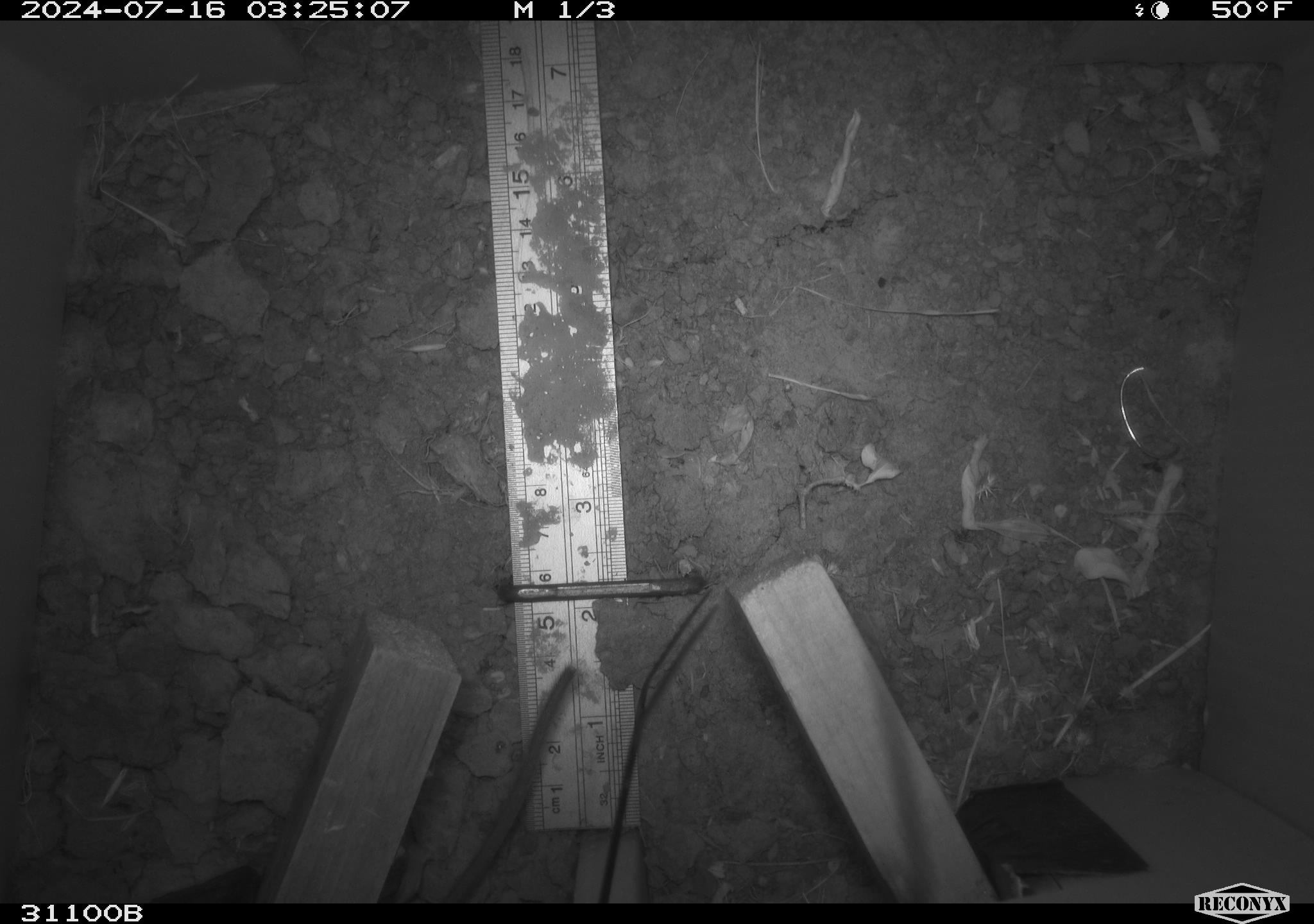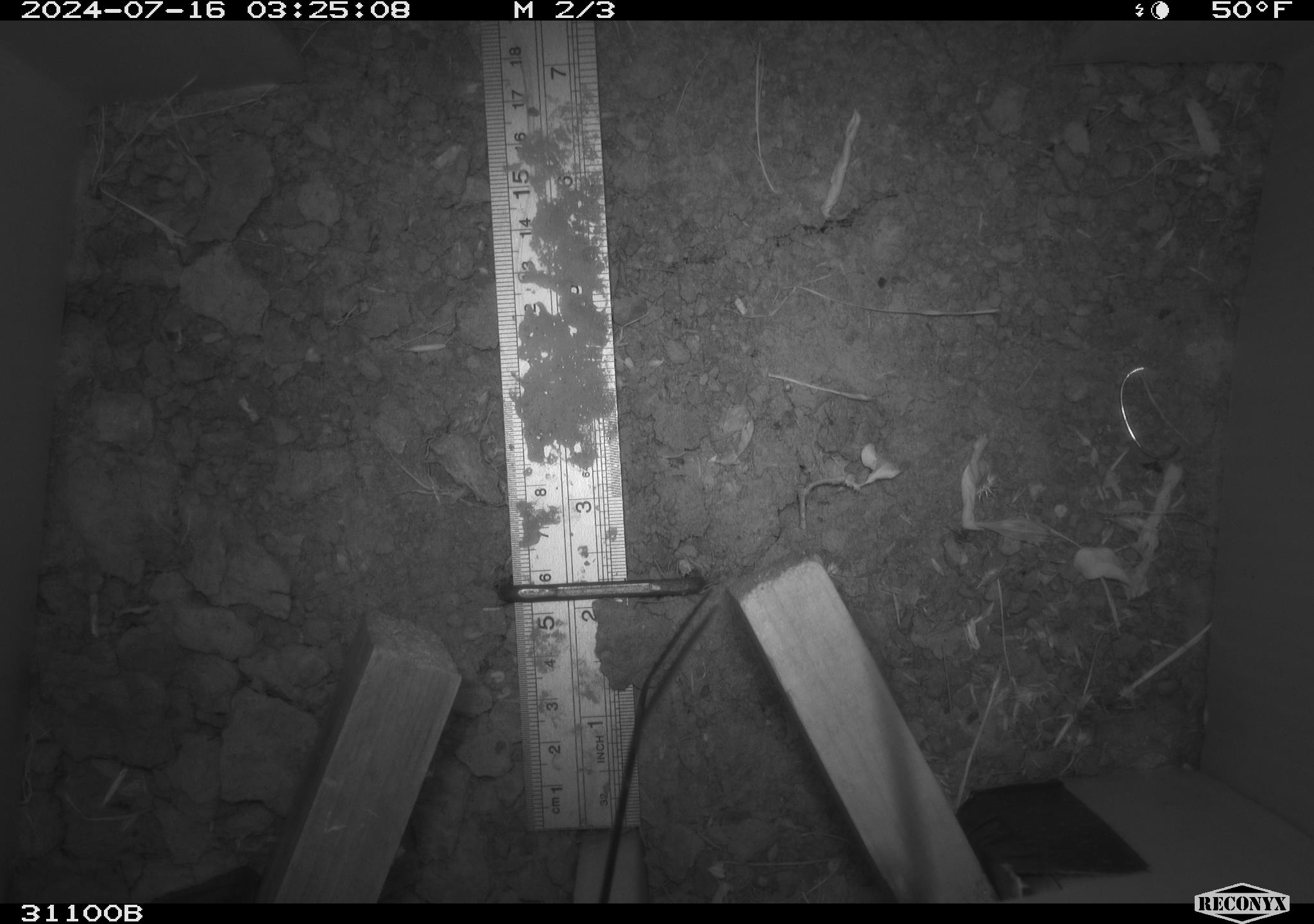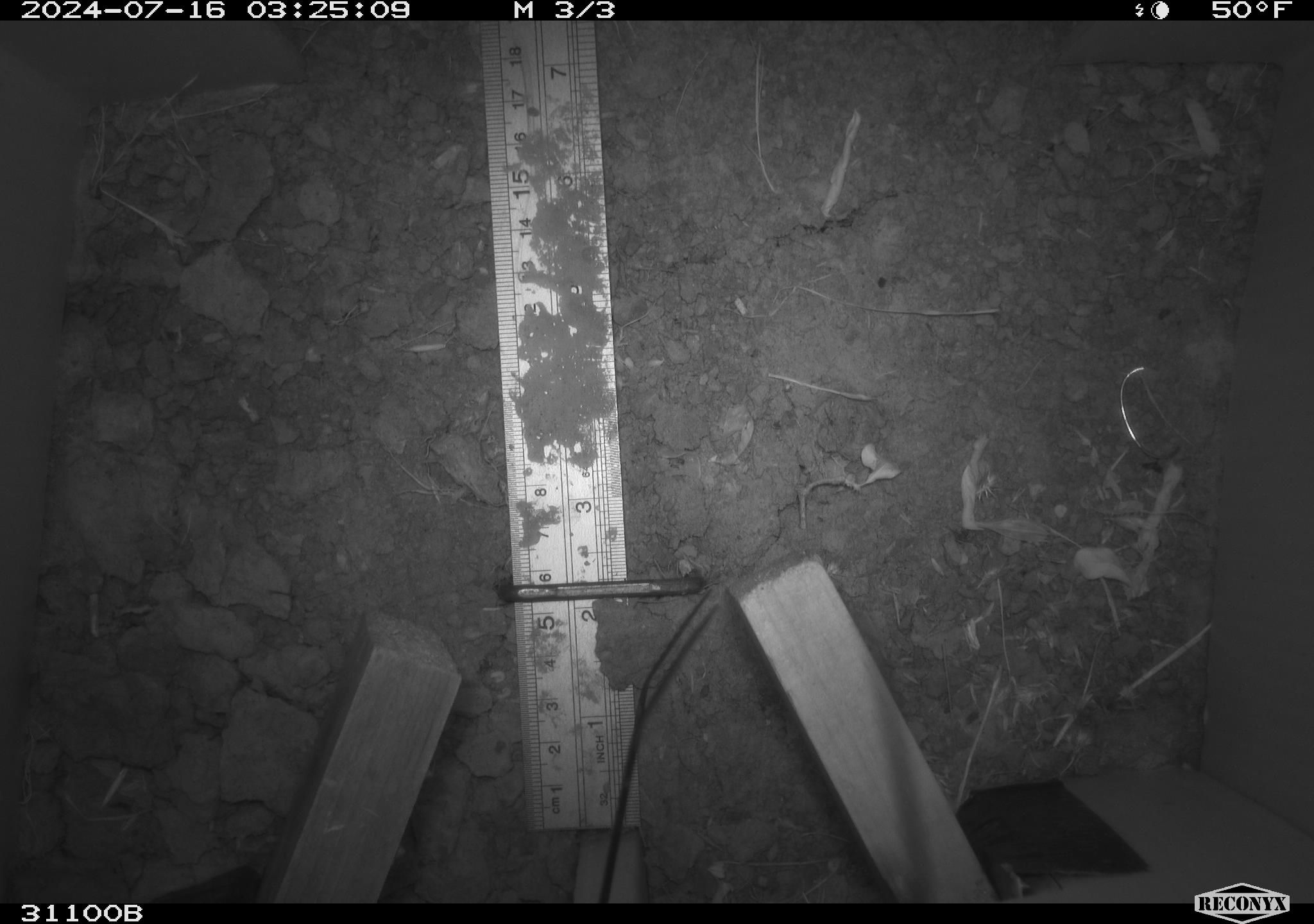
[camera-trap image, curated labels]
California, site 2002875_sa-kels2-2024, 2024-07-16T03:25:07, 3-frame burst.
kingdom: Animalia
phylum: Chordata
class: Mammalia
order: Rodentia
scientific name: Rodentia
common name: rodent